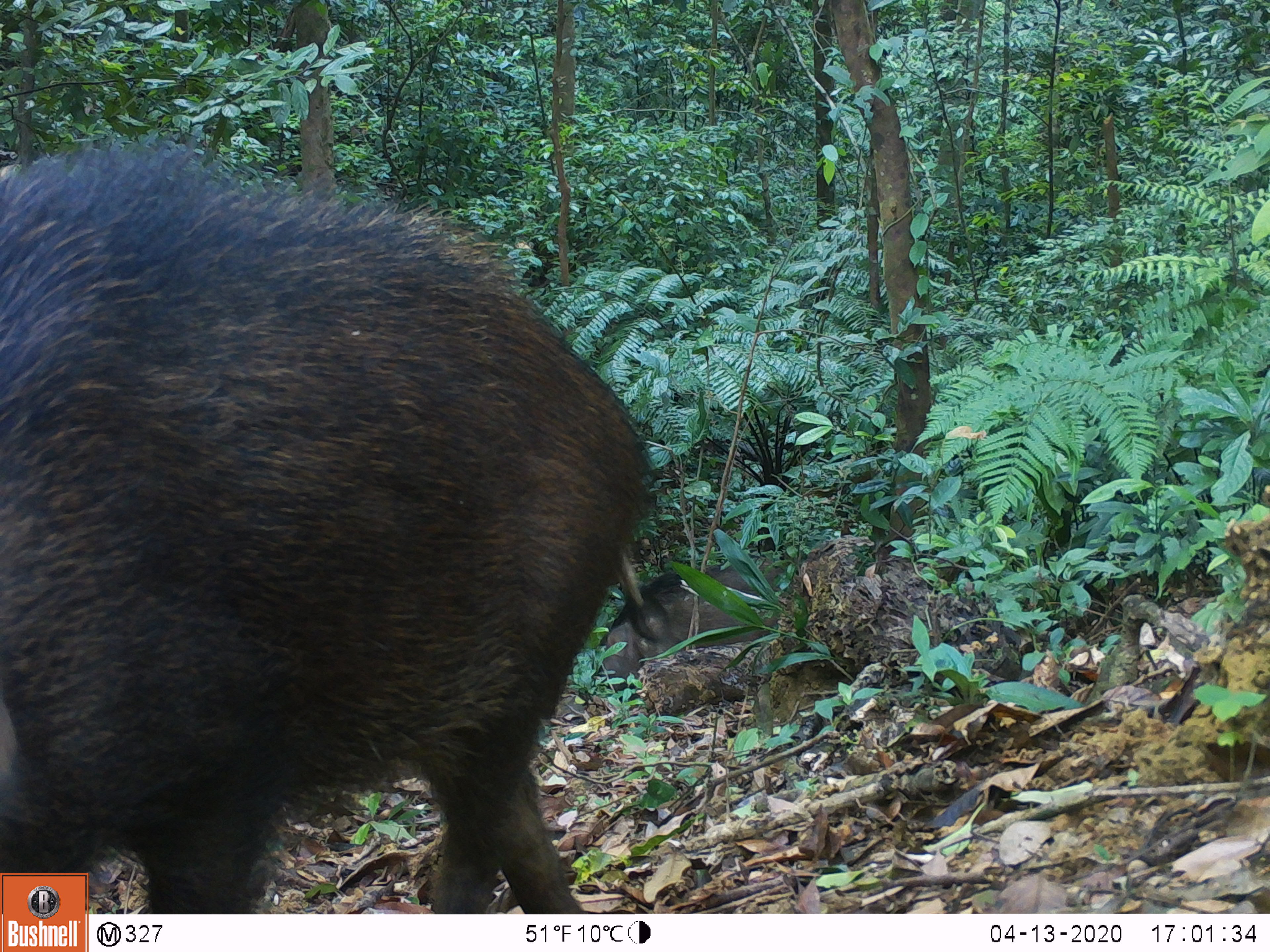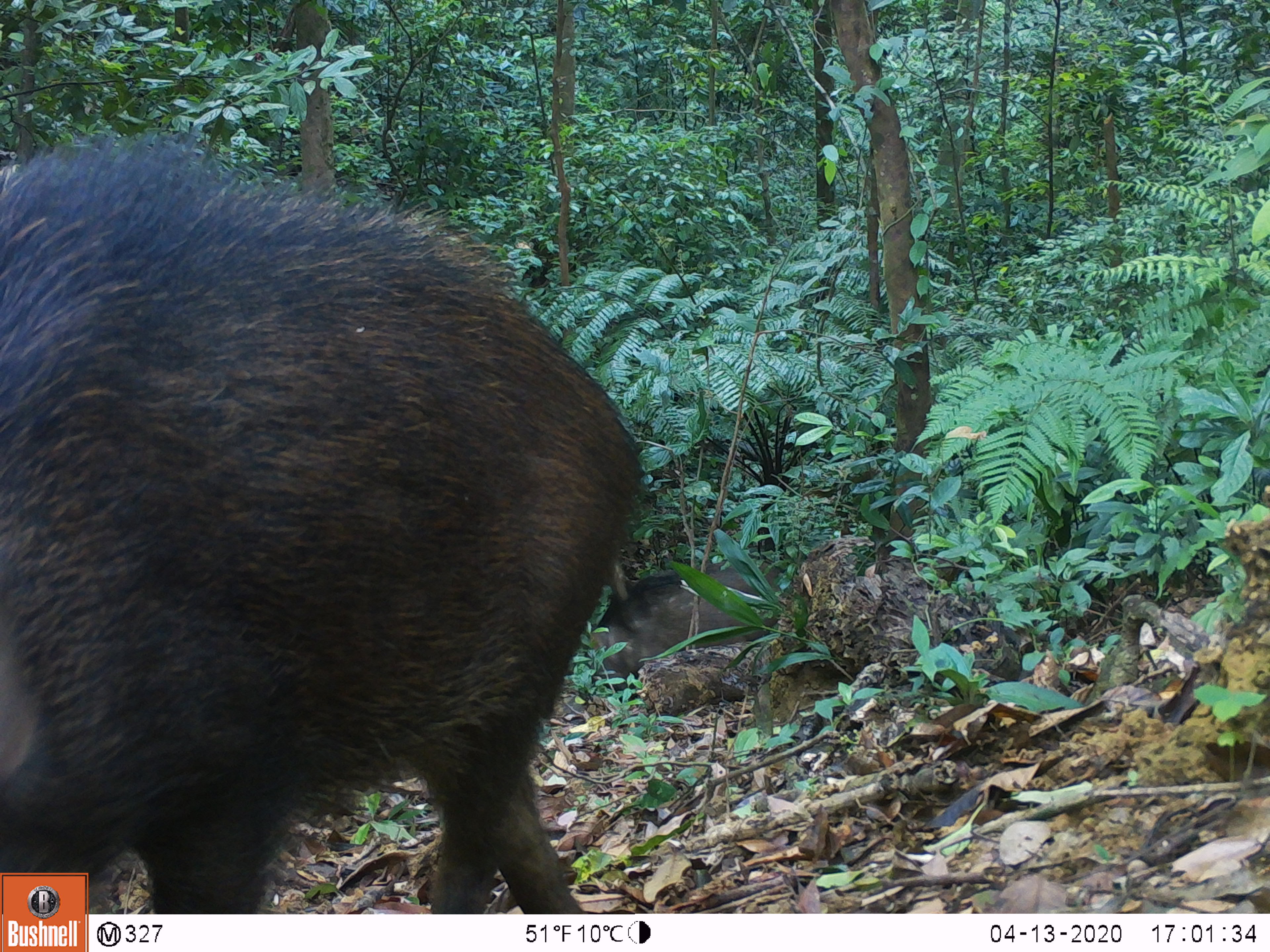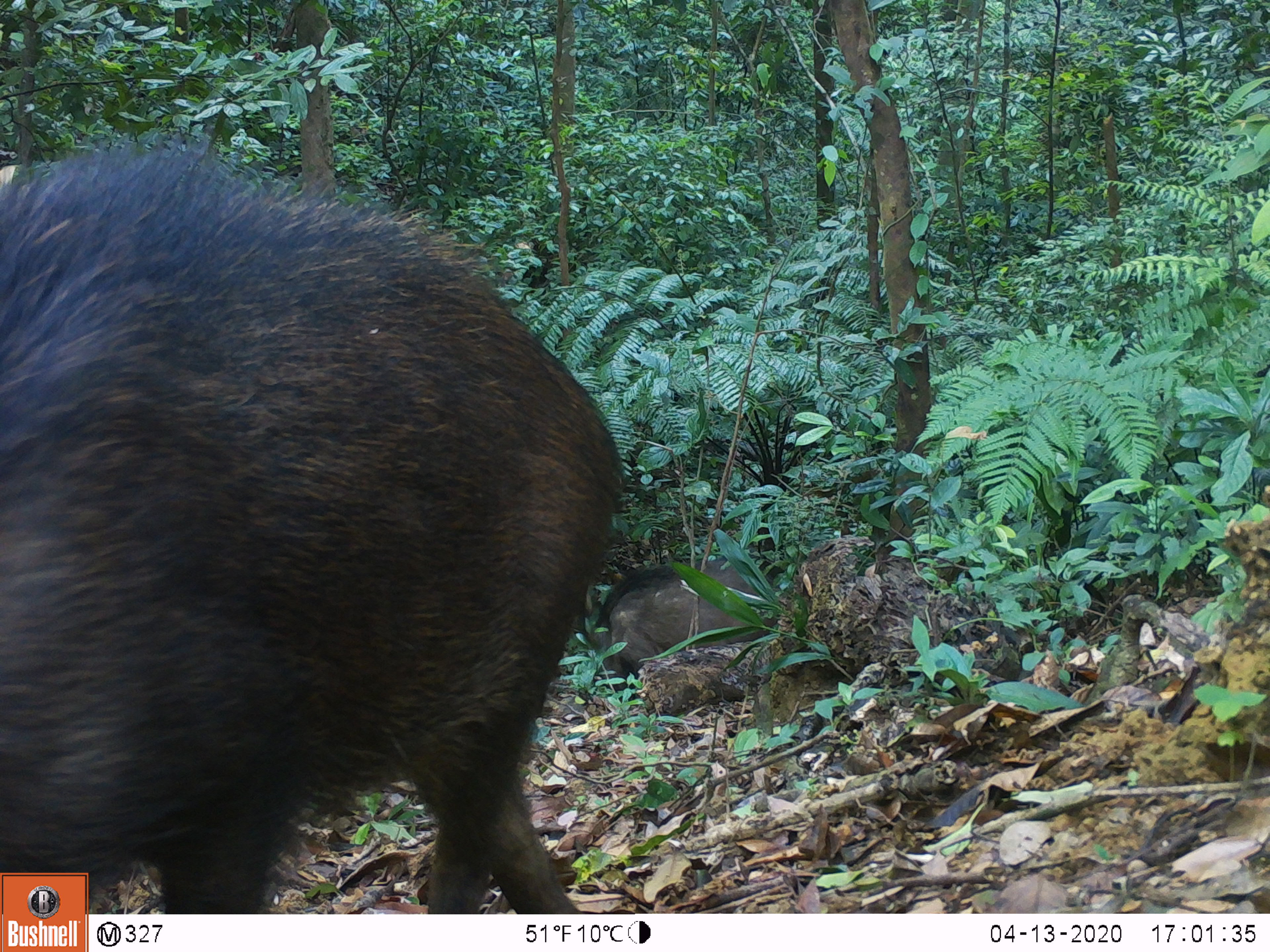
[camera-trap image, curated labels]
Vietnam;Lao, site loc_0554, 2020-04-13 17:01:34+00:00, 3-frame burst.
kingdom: Animalia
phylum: Chordata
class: Mammalia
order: Artiodactyla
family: Suidae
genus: Sus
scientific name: Sus scrofa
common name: eurasian wild pig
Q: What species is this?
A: Eurasian wild pig (Sus scrofa).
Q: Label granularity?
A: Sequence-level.